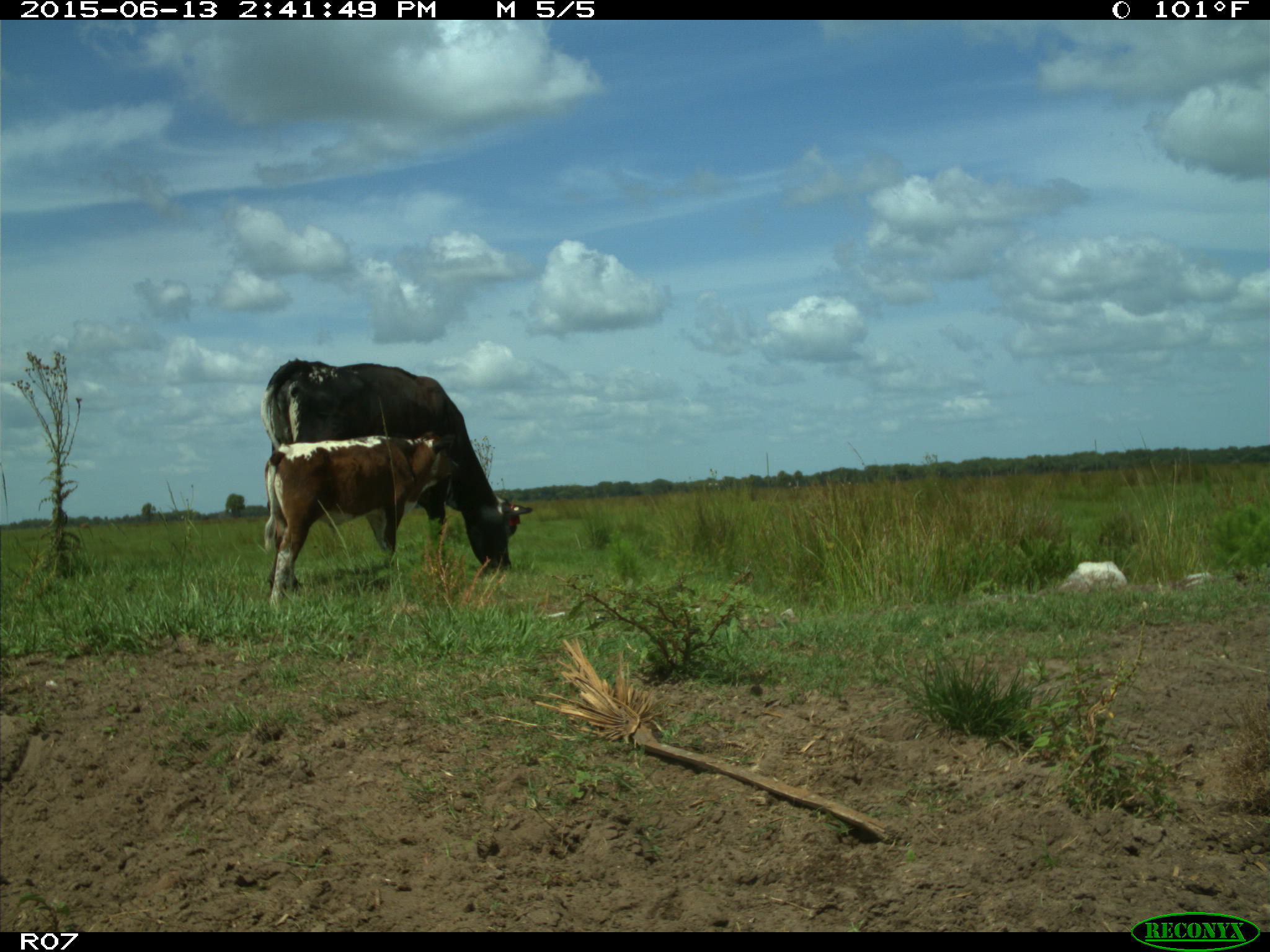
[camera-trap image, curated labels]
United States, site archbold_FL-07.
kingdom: Animalia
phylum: Chordata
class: Mammalia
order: Artiodactyla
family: Bovidae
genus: Bos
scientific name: Bos taurus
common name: domestic cow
Bos taurus (domestic cow).